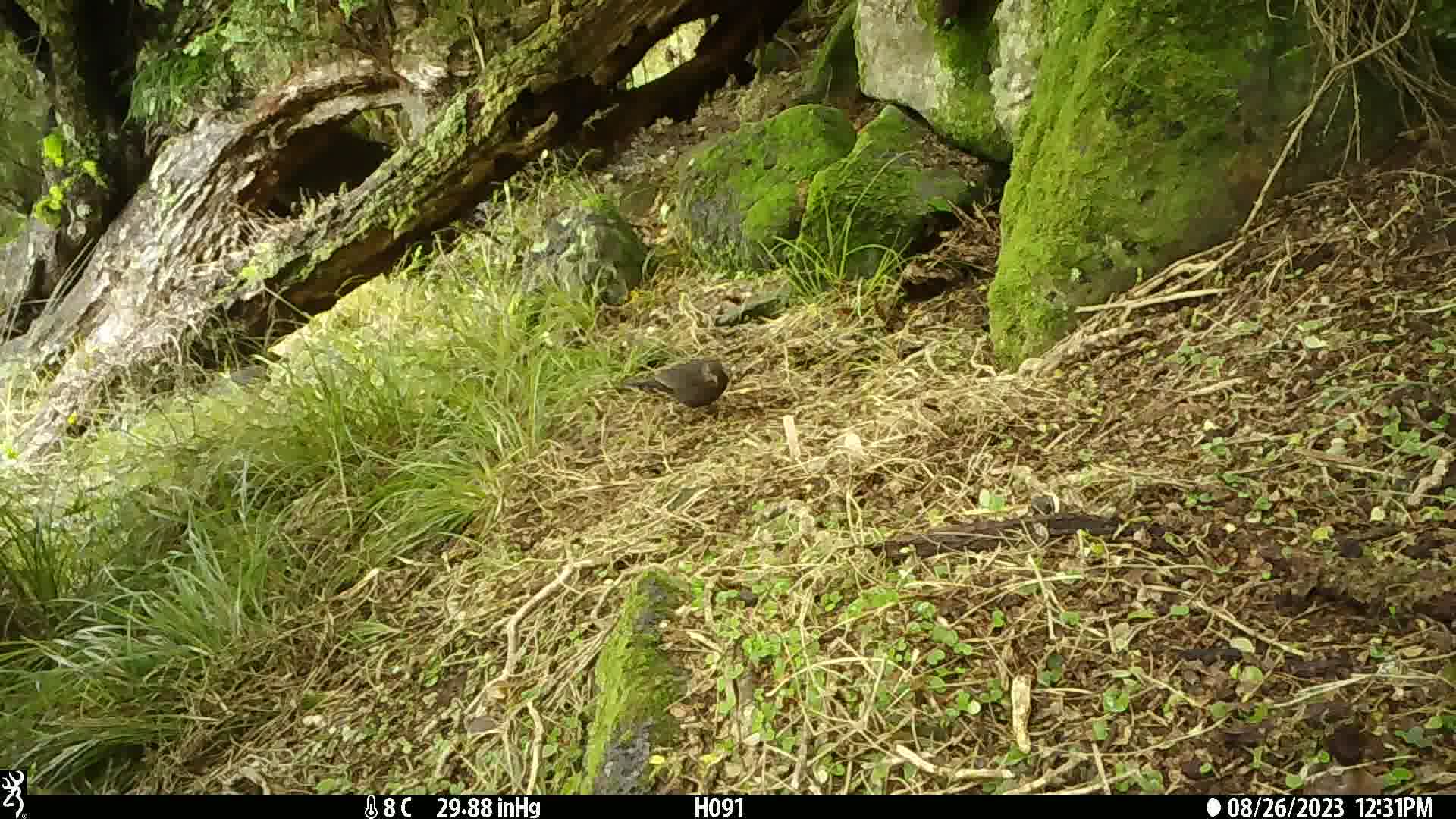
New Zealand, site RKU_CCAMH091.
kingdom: Animalia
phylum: Chordata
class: Aves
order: Passeriformes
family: Turdidae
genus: Turdus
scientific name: Turdus merula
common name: eurasian blackbird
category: blackbird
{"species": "blackbird (eurasian blackbird) (Turdus merula)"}